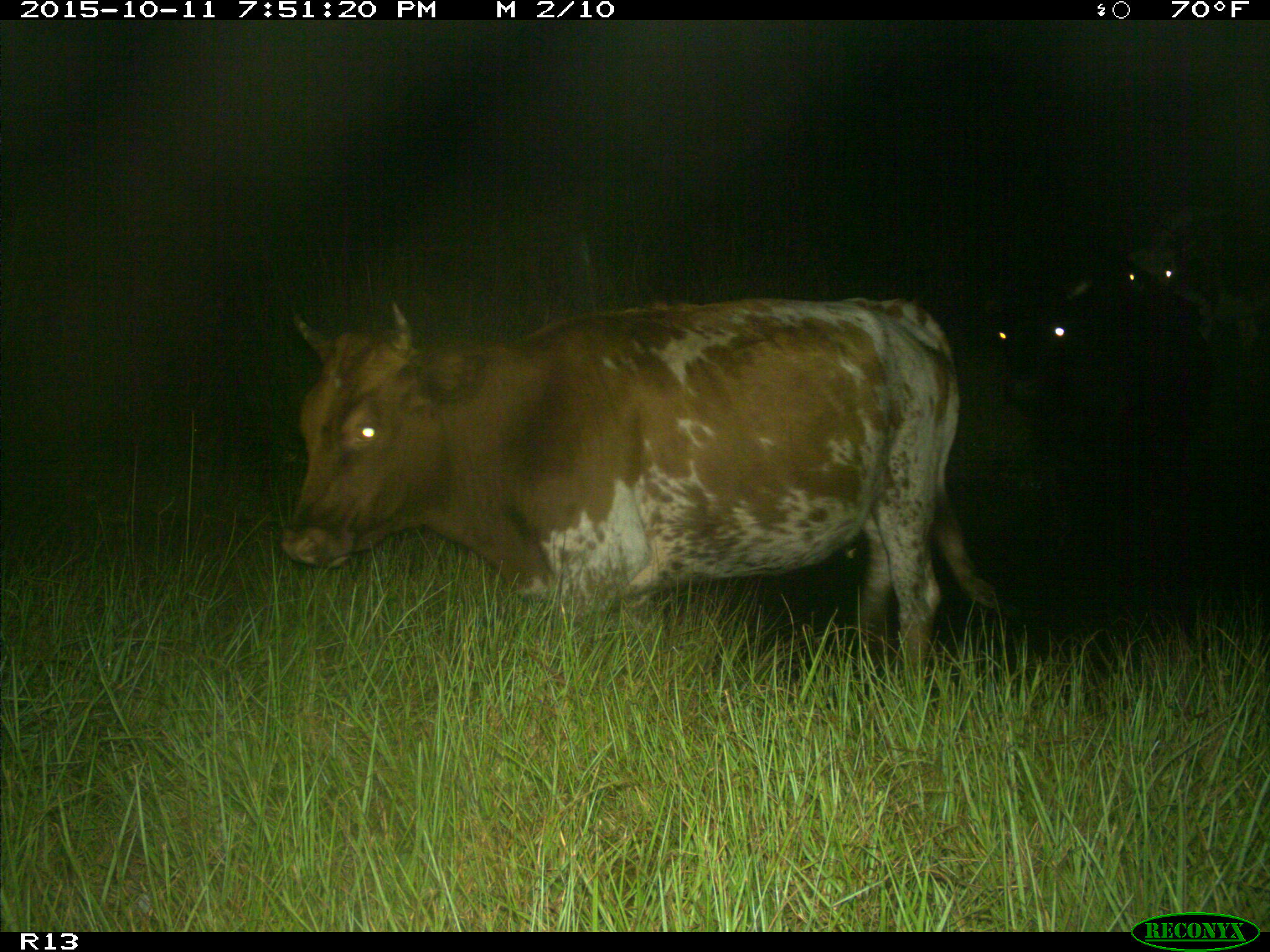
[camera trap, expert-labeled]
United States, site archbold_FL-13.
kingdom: Animalia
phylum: Chordata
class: Mammalia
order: Artiodactyla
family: Bovidae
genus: Bos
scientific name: Bos taurus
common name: domestic cow